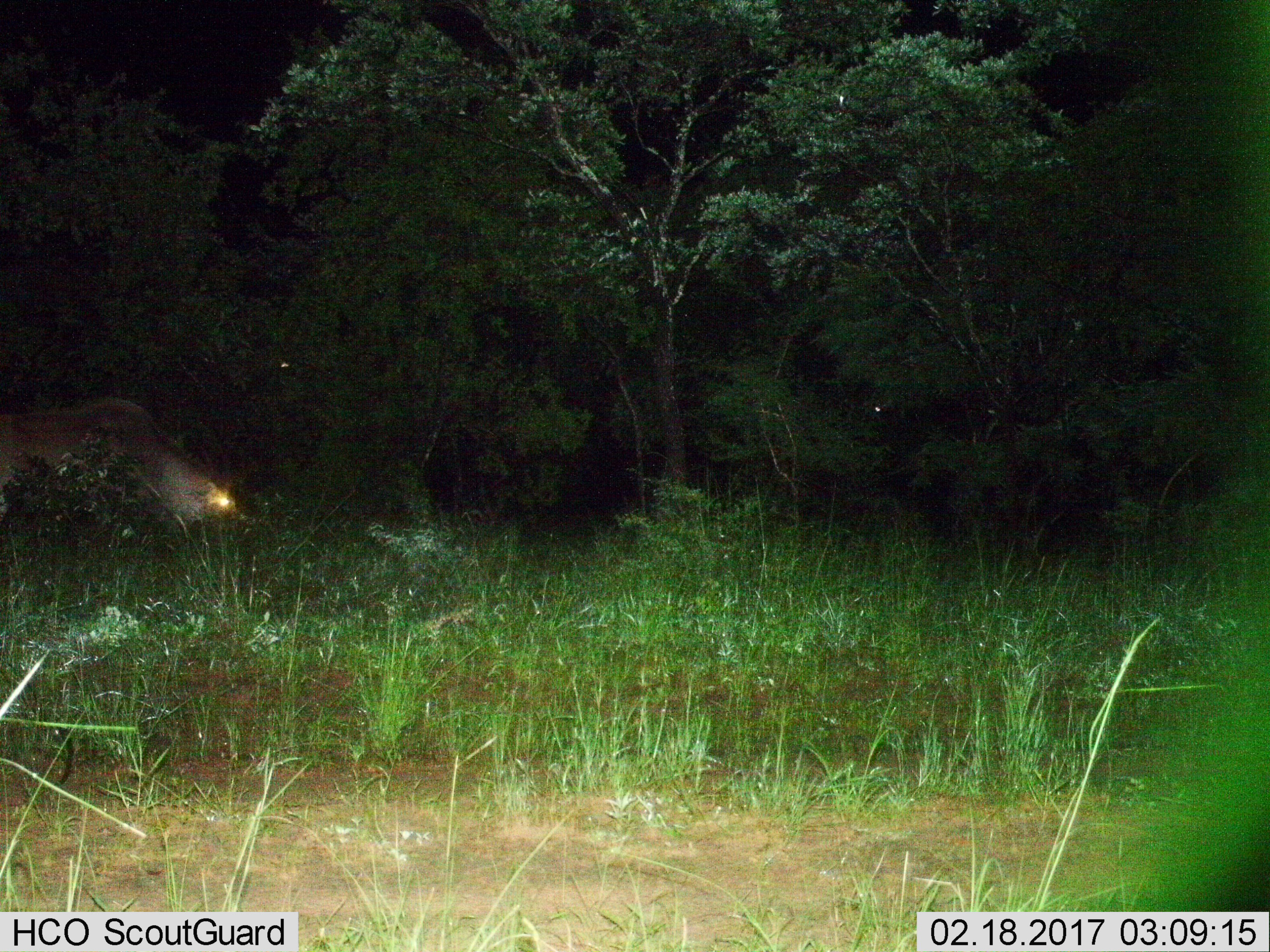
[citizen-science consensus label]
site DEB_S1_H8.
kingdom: Animalia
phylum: Chordata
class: Mammalia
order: Artiodactyla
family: Bovidae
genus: Tragelaphus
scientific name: Tragelaphus oryx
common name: eland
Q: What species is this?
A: Eland (Tragelaphus oryx).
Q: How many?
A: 1.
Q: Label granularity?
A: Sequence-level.